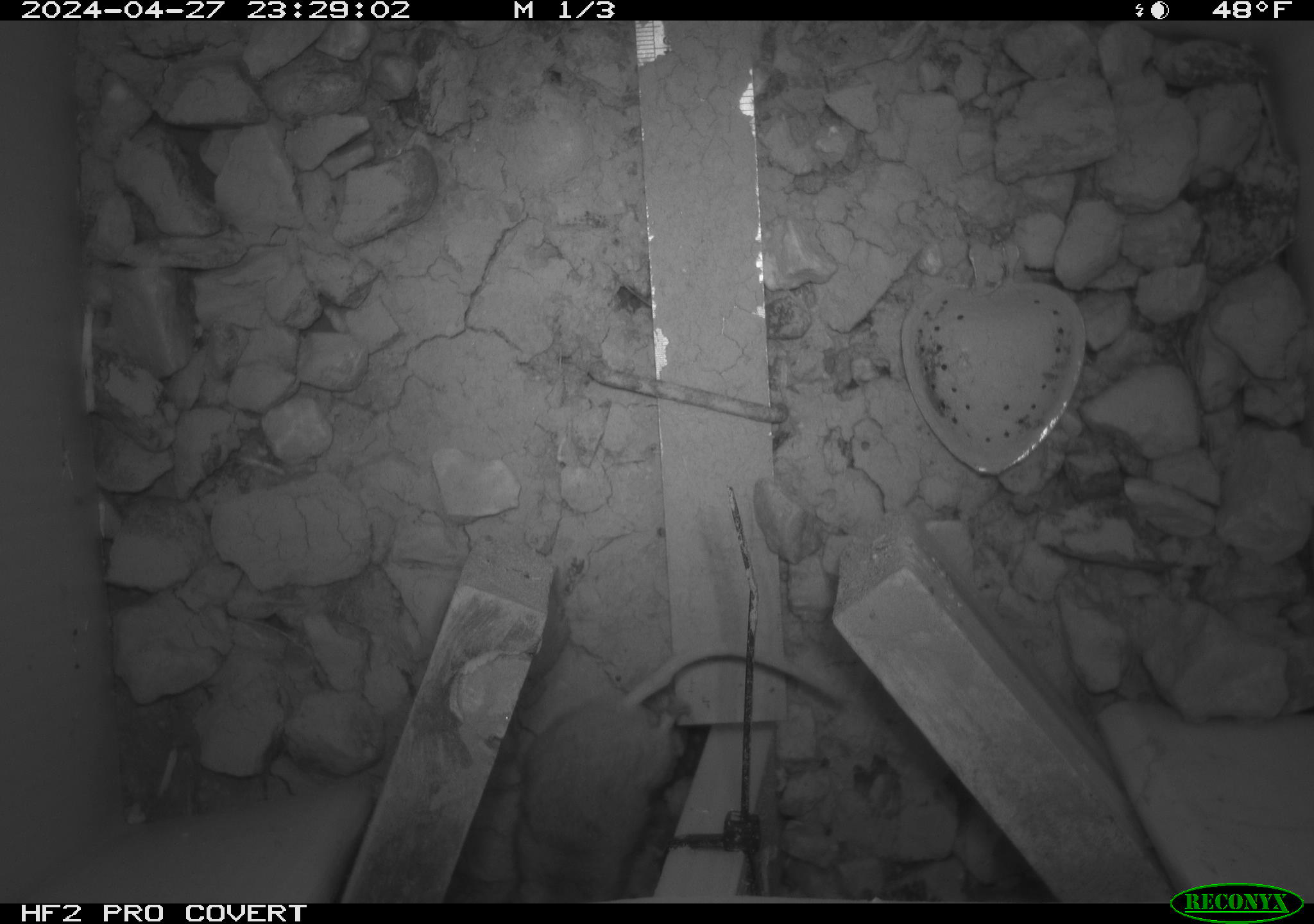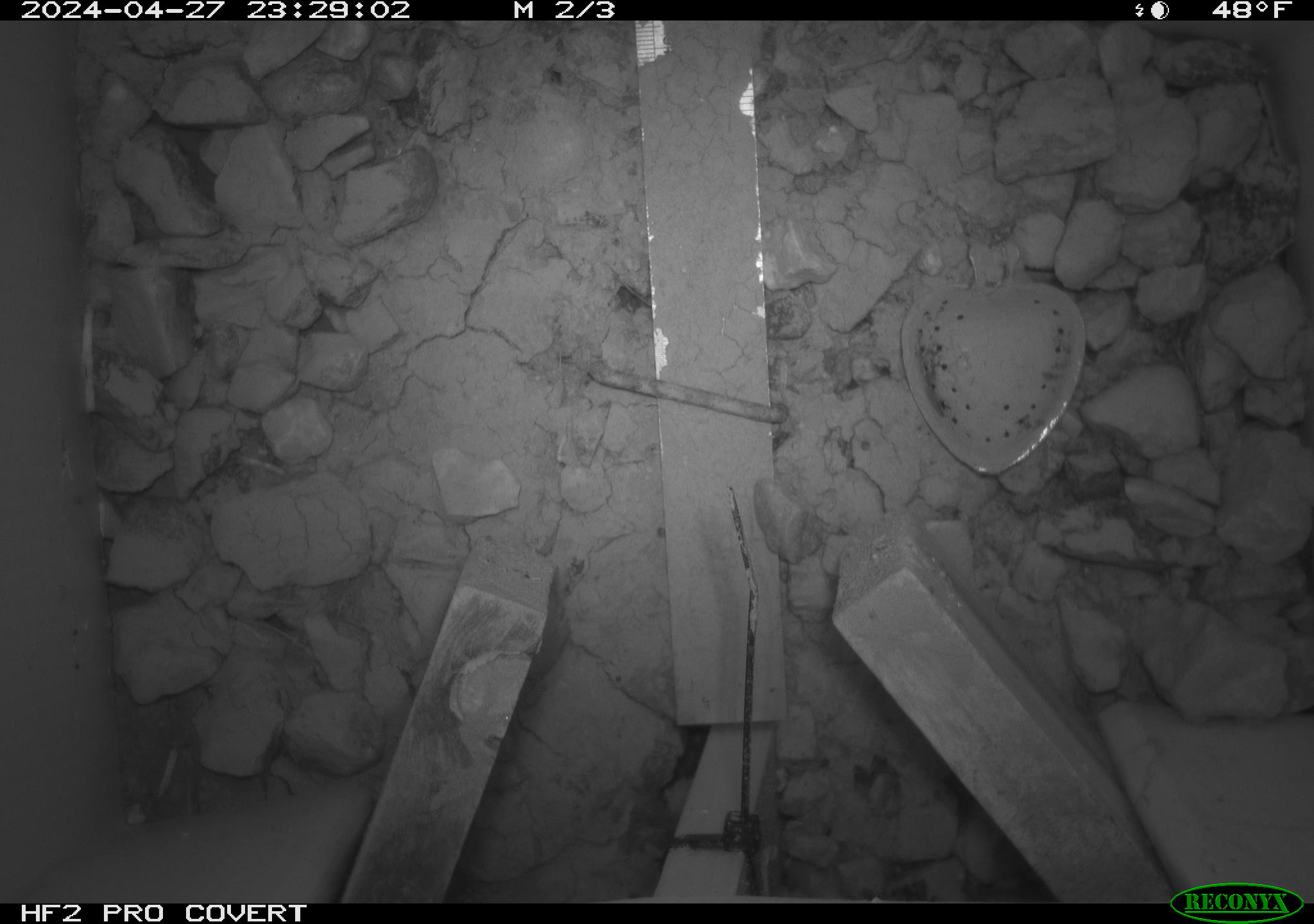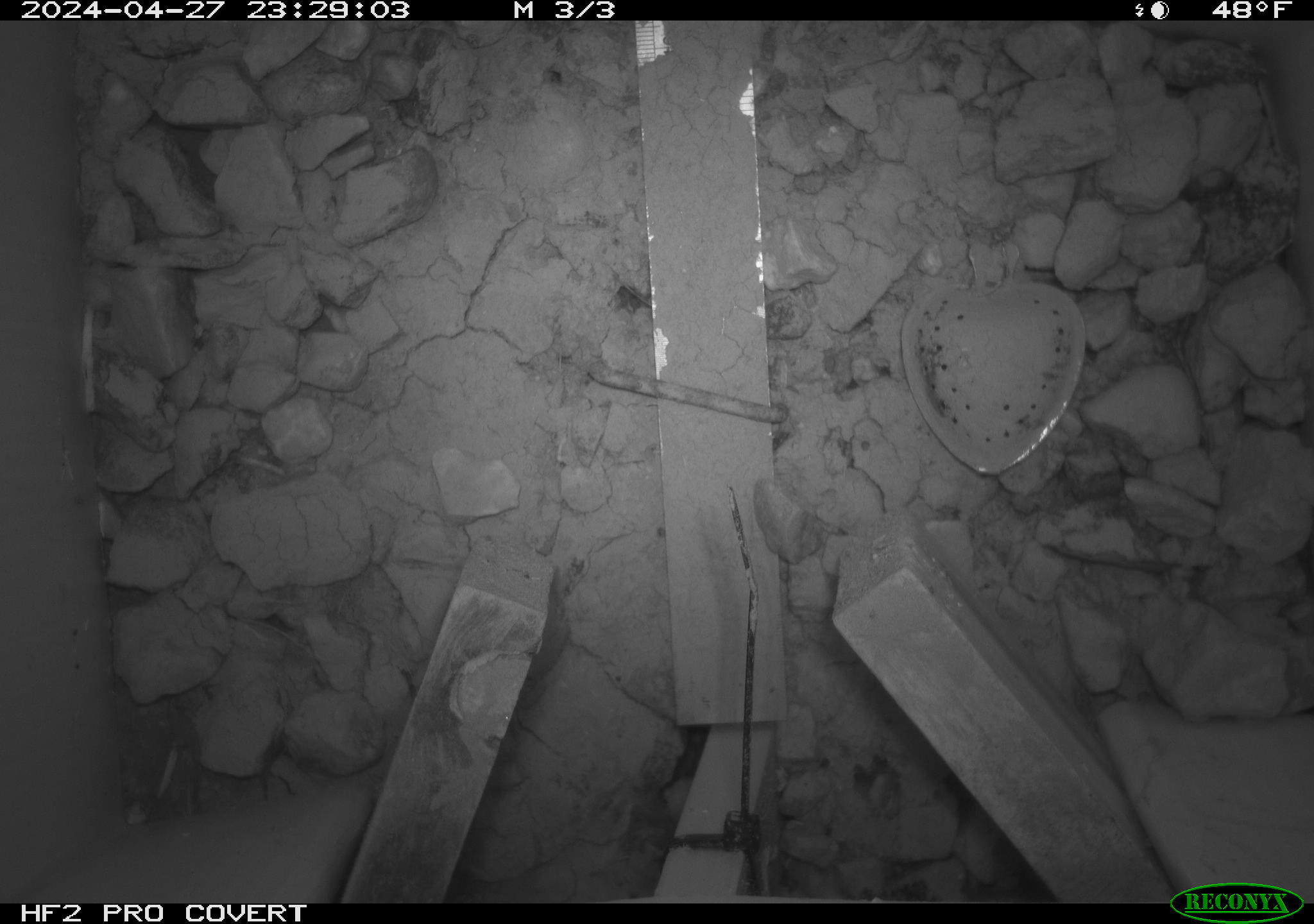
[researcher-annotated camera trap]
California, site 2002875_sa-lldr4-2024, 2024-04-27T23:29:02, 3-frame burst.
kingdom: Animalia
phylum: Chordata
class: Mammalia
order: Rodentia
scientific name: Rodentia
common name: mouse species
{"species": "mouse species (Rodentia)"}